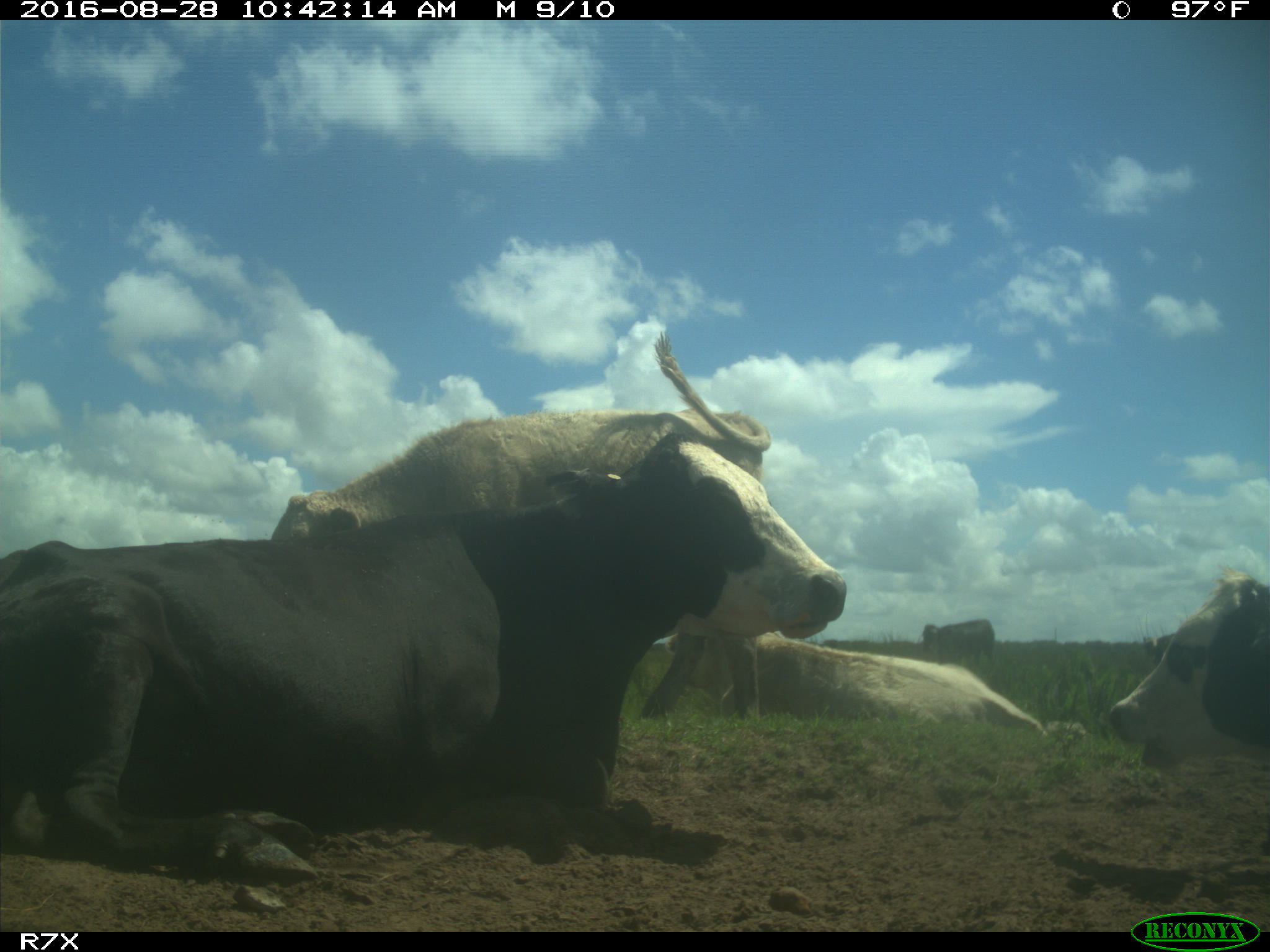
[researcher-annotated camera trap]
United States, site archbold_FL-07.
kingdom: Animalia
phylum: Chordata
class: Mammalia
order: Artiodactyla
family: Bovidae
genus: Bos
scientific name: Bos taurus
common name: domestic cow